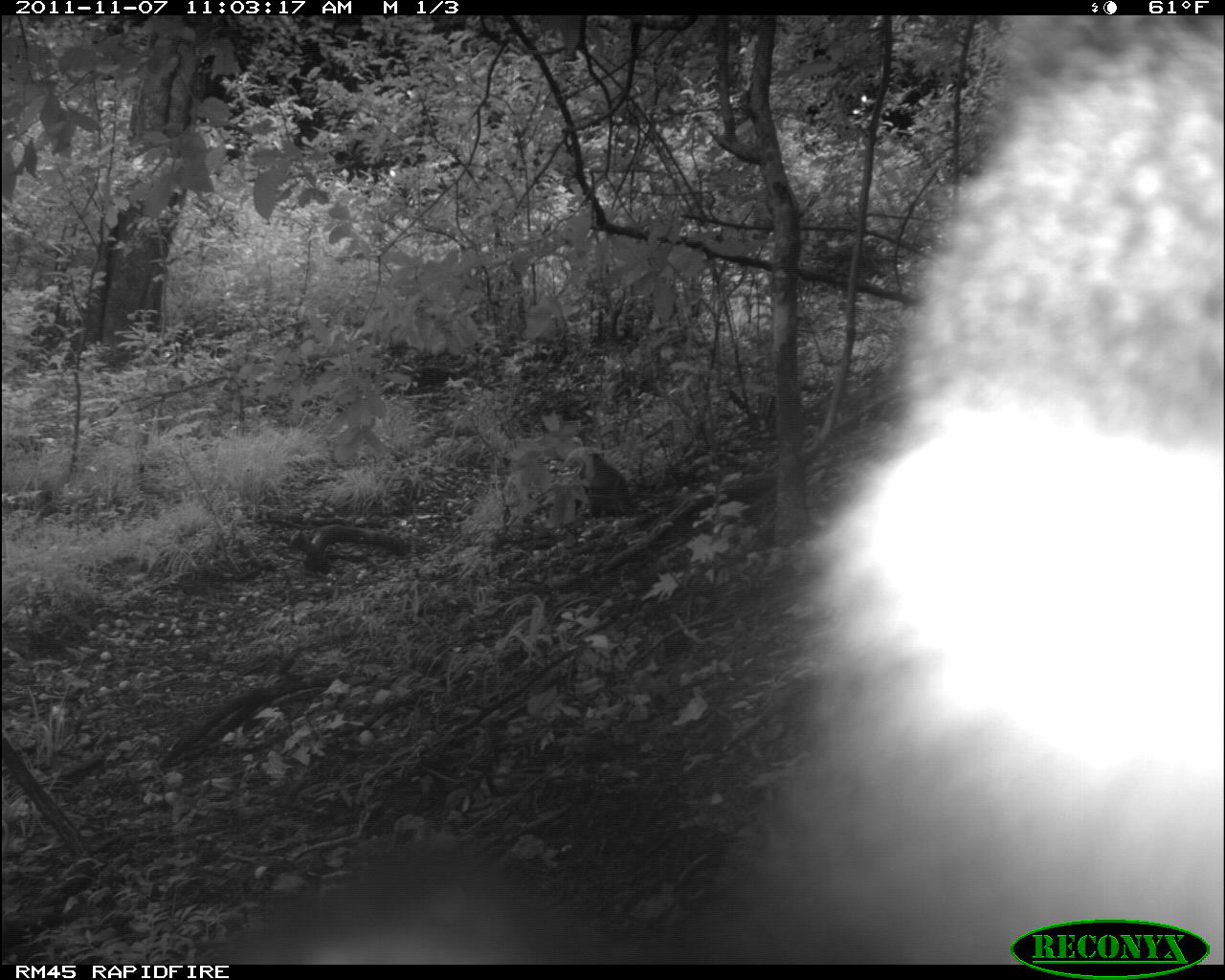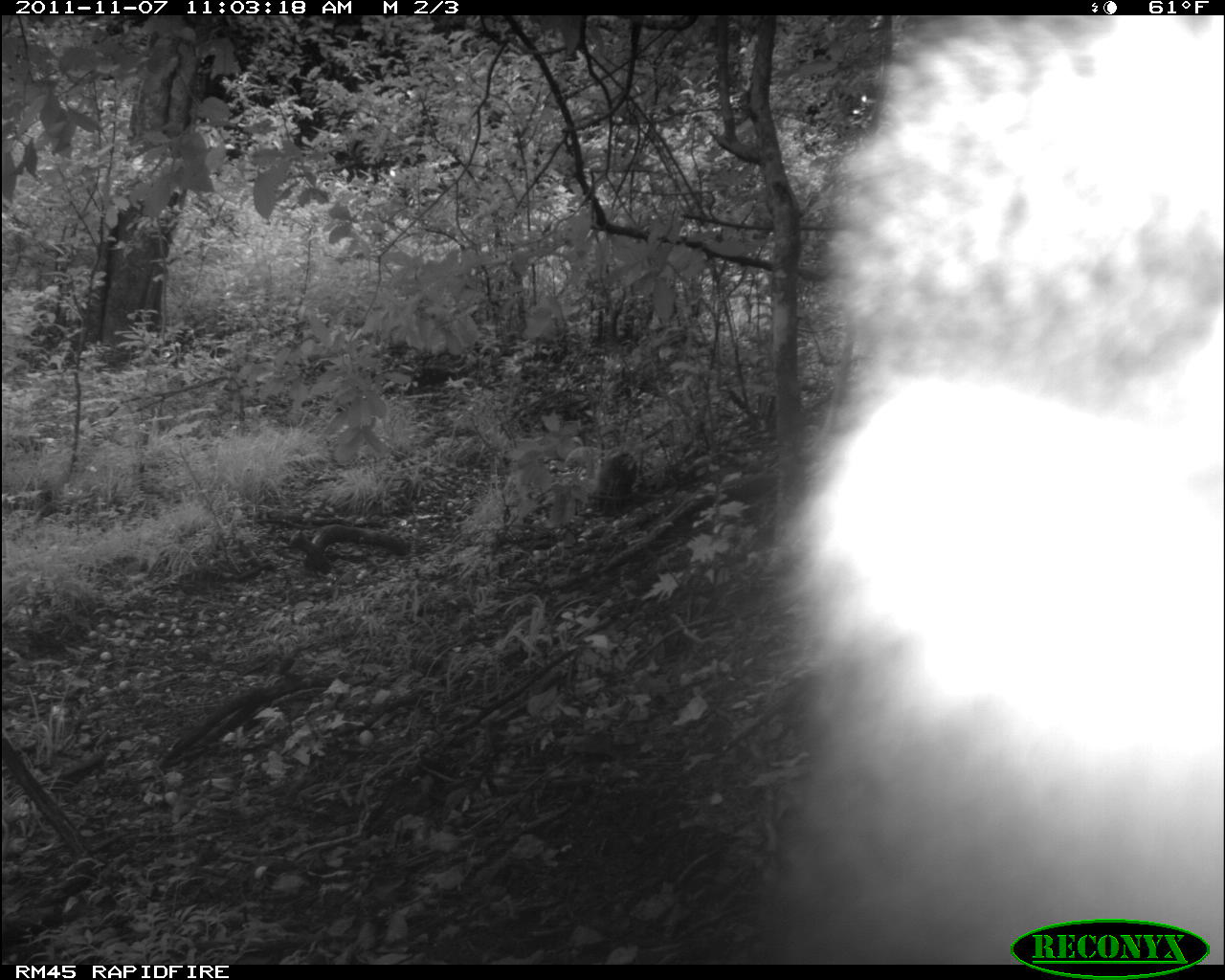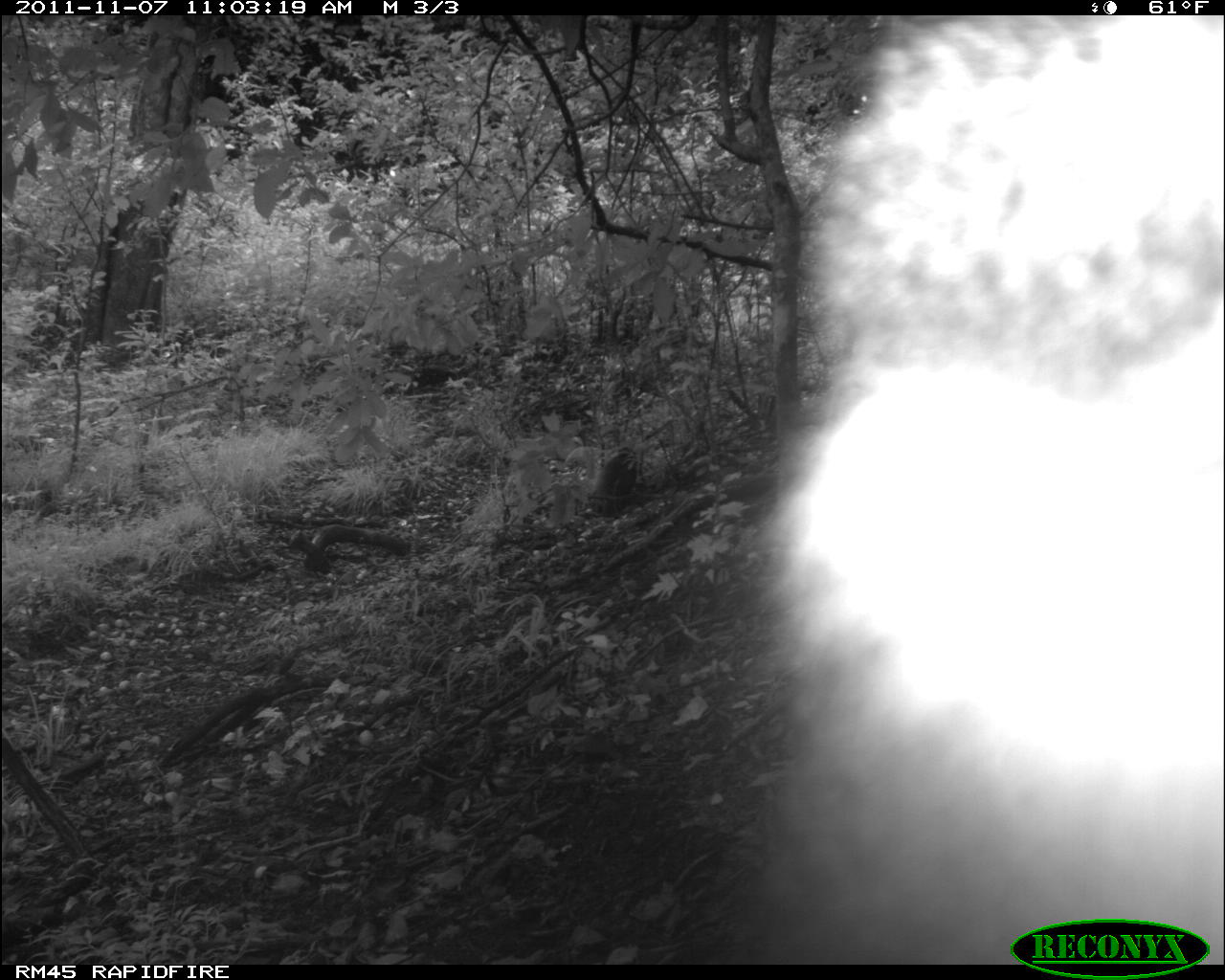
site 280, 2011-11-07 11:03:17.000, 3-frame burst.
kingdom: Animalia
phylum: Chordata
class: Mammalia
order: Primates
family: Cercopithecidae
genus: Cercopithecus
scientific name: Cercopithecus erythrogaster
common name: sykes  monkey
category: cercopithecus albogularis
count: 2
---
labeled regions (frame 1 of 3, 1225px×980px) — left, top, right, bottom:
cercopithecus albogularis: 208, 15, 1220, 964; 564, 446, 633, 521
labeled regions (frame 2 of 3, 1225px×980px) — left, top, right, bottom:
cercopithecus albogularis: 777, 17, 1223, 963; 565, 446, 638, 510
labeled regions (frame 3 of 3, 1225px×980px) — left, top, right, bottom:
cercopithecus albogularis: 721, 13, 1223, 963; 564, 445, 638, 502